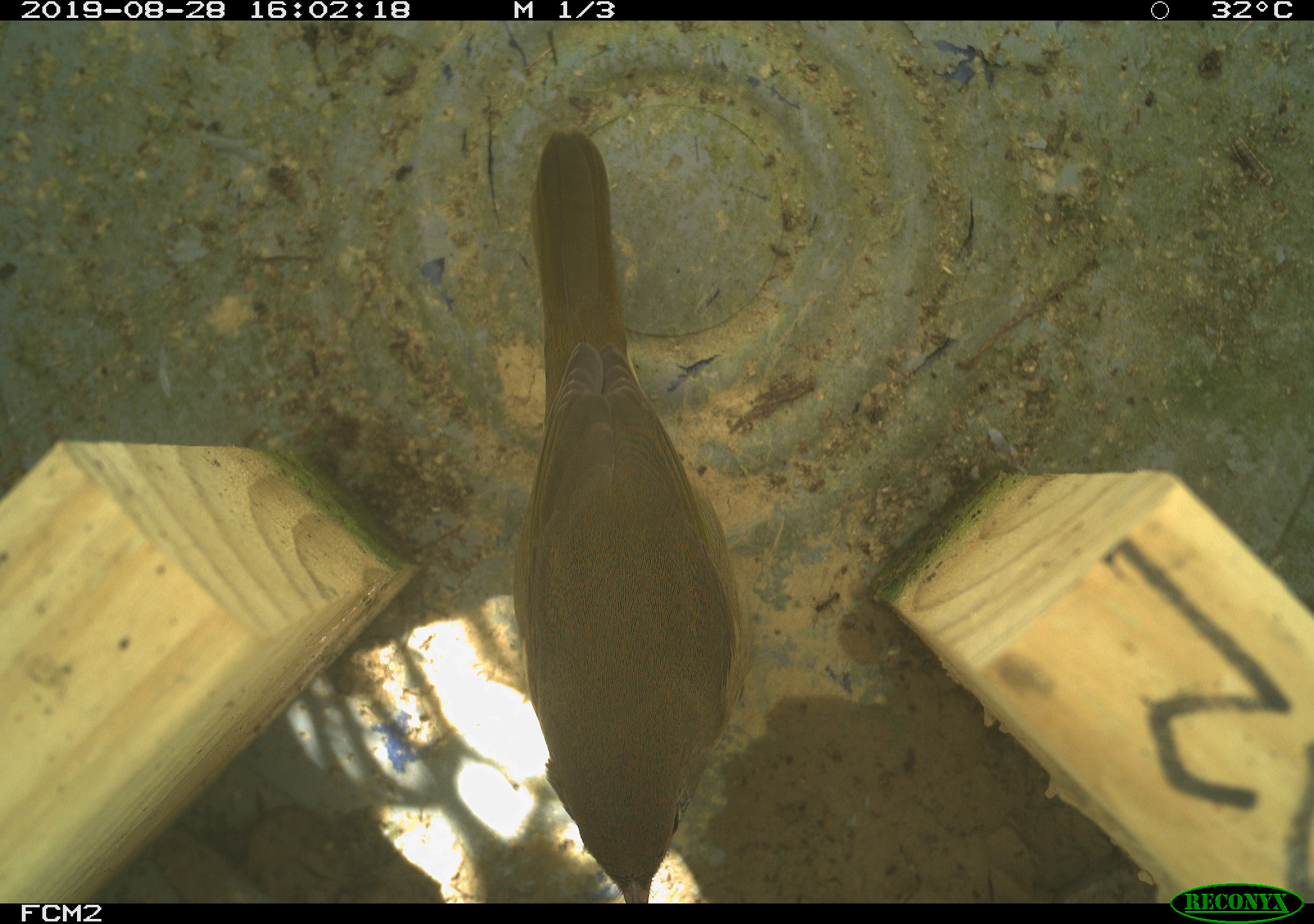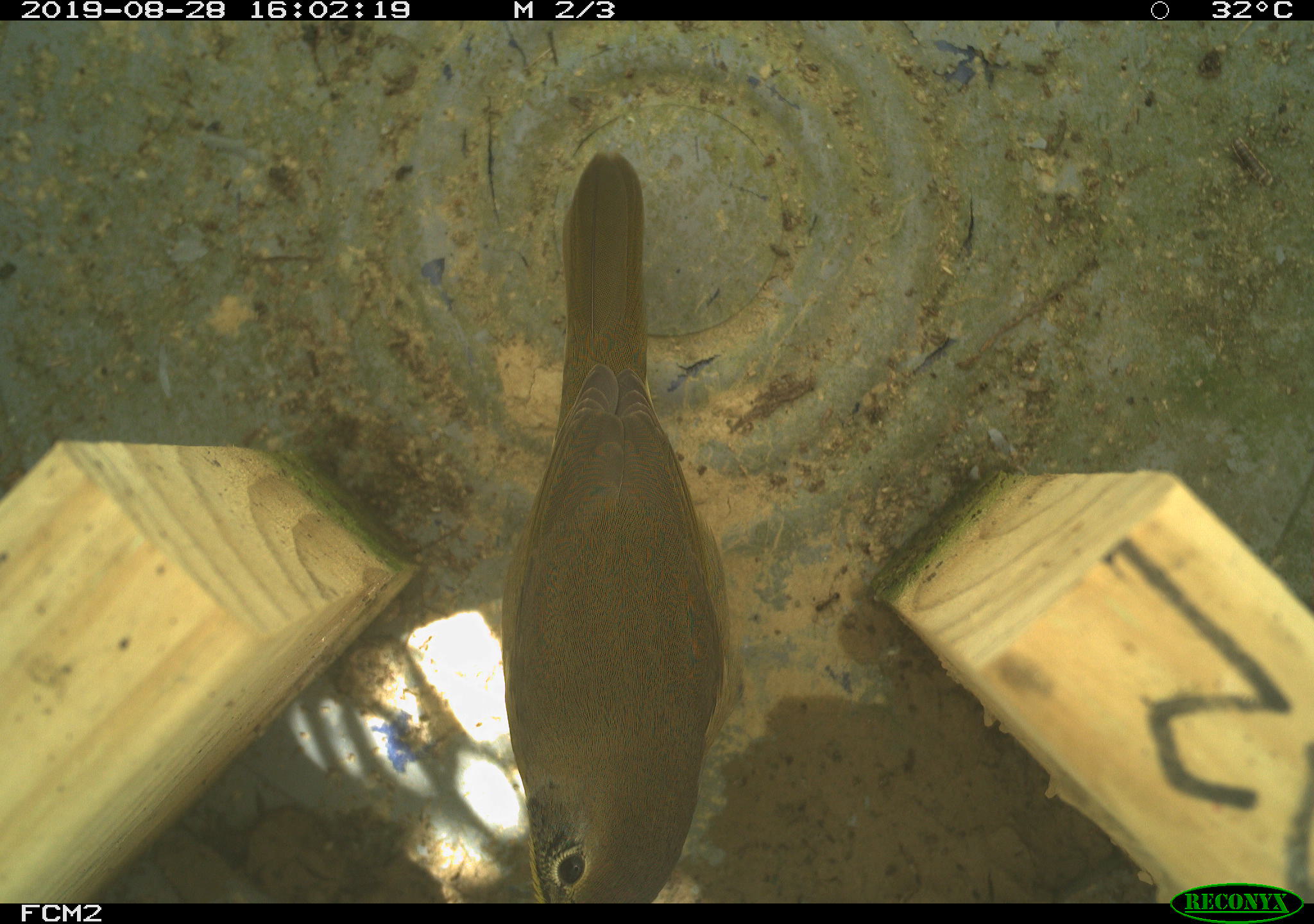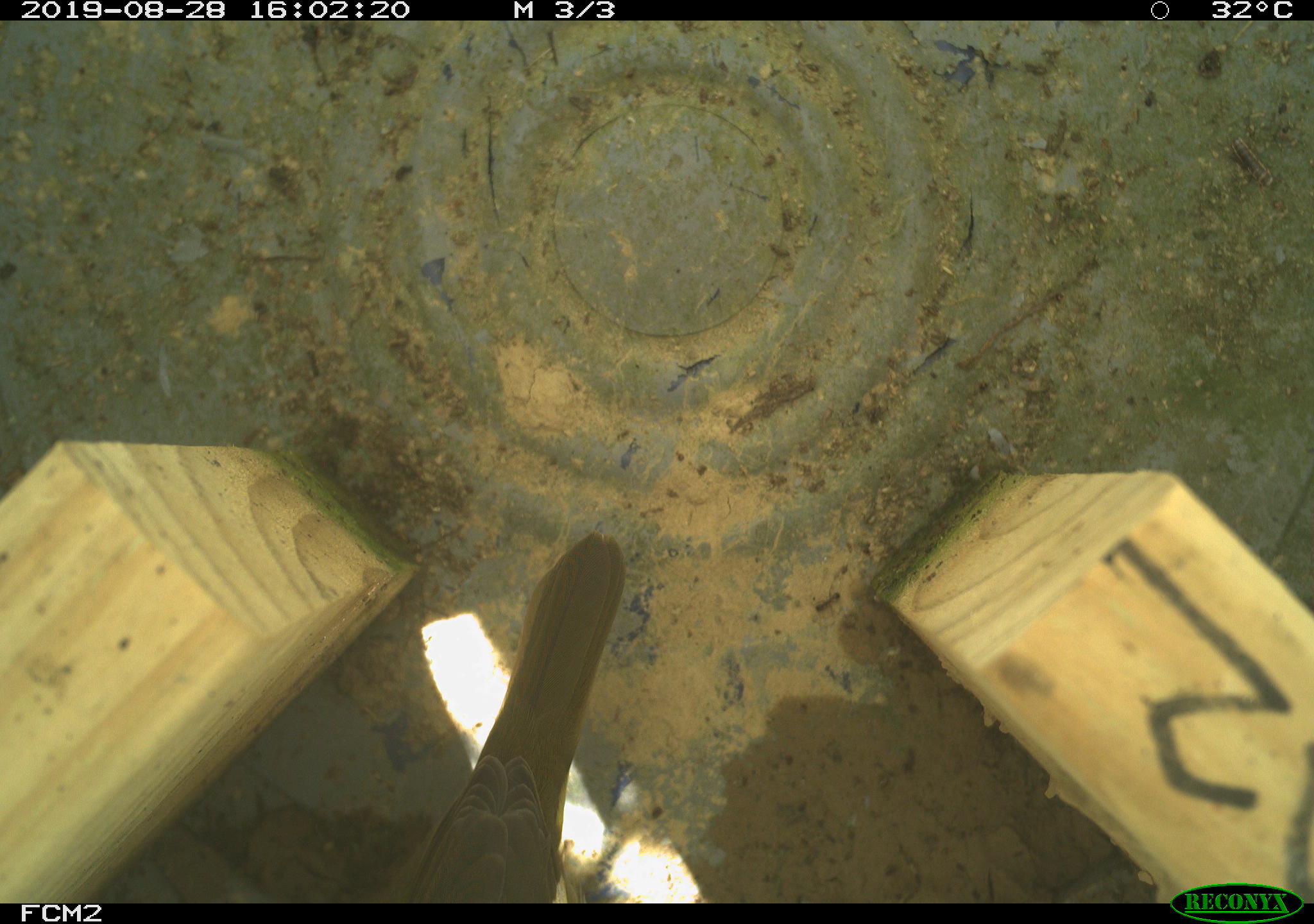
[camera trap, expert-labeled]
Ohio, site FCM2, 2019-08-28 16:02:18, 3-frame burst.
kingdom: Animalia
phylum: Chordata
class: Aves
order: Passeriformes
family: Parulidae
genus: Geothlypis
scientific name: Geothlypis trichas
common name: common yellowthroat